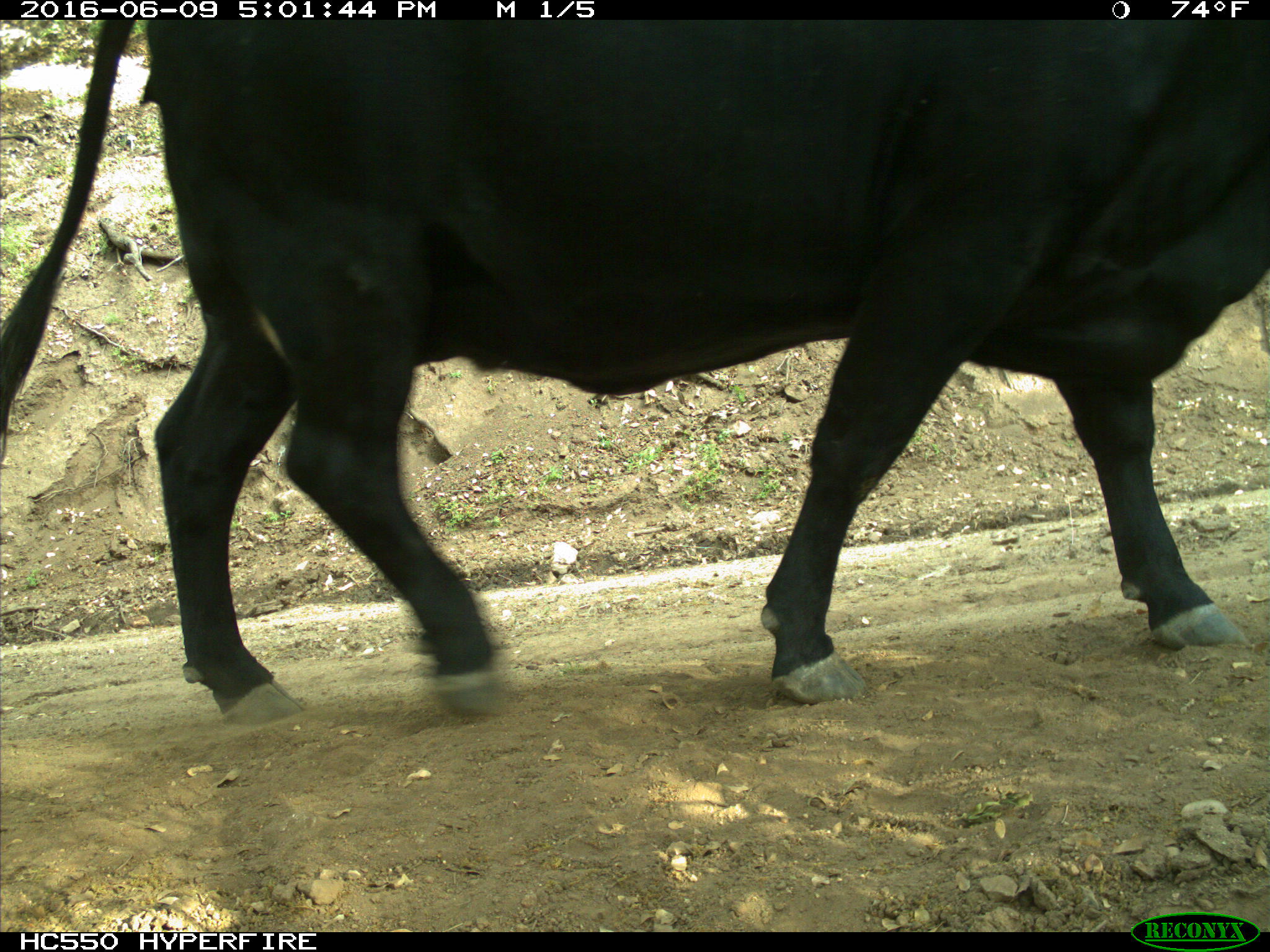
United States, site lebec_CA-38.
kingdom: Animalia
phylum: Chordata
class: Mammalia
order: Artiodactyla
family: Bovidae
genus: Bos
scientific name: Bos taurus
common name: domestic cow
Bos taurus (domestic cow).